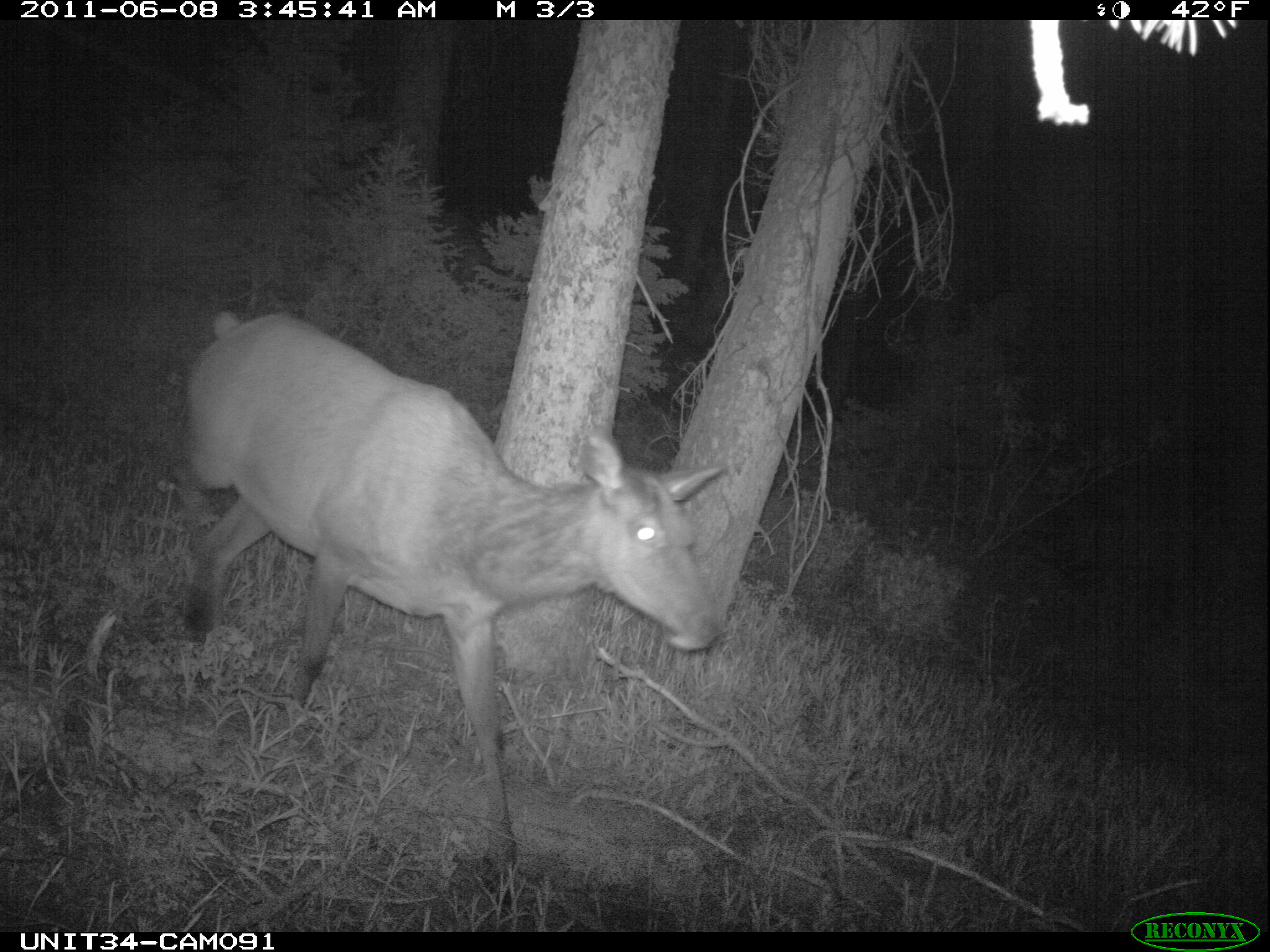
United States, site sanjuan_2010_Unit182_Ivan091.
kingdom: Animalia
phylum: Chordata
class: Mammalia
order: Artiodactyla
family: Cervidae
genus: Cervus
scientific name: Cervus elaphus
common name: red deer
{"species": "Cervus elaphus (red deer)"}